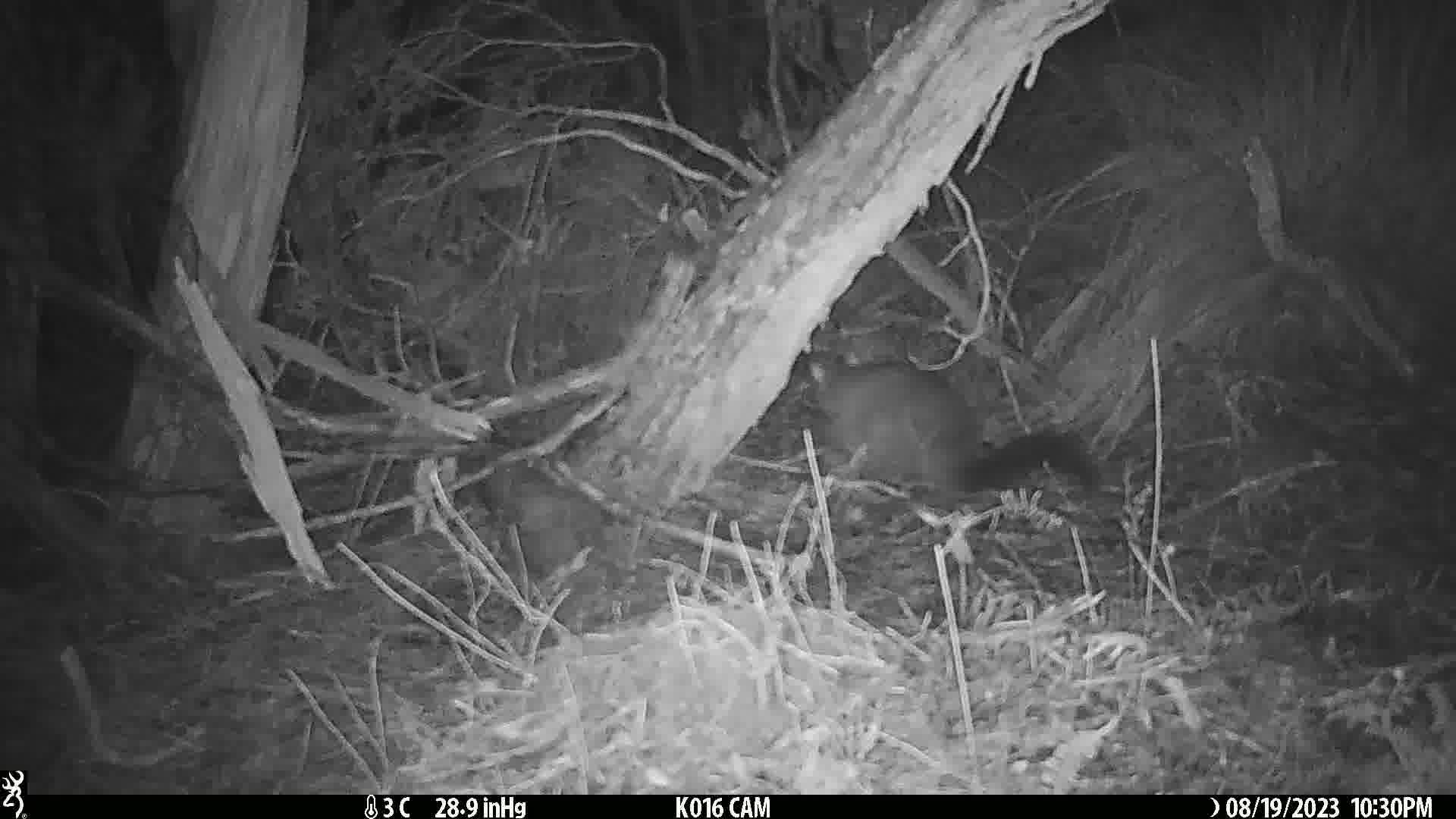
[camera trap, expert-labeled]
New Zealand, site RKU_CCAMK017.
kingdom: Animalia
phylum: Chordata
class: Mammalia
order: Diprotodontia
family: Phalangeridae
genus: Trichosurus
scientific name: Trichosurus vulpecula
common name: common brushtail possum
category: possum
Possum (common brushtail possum) (Trichosurus vulpecula).